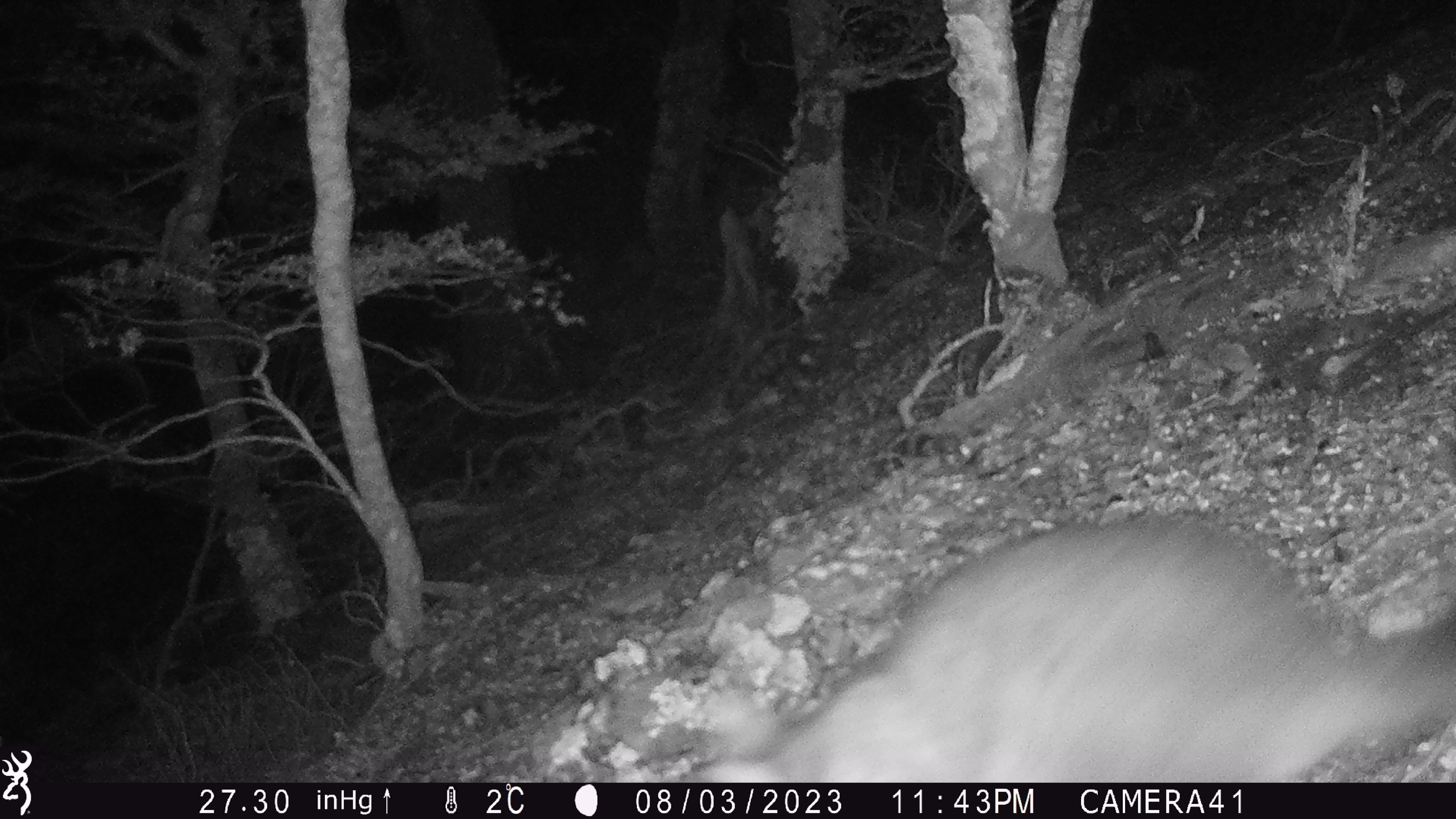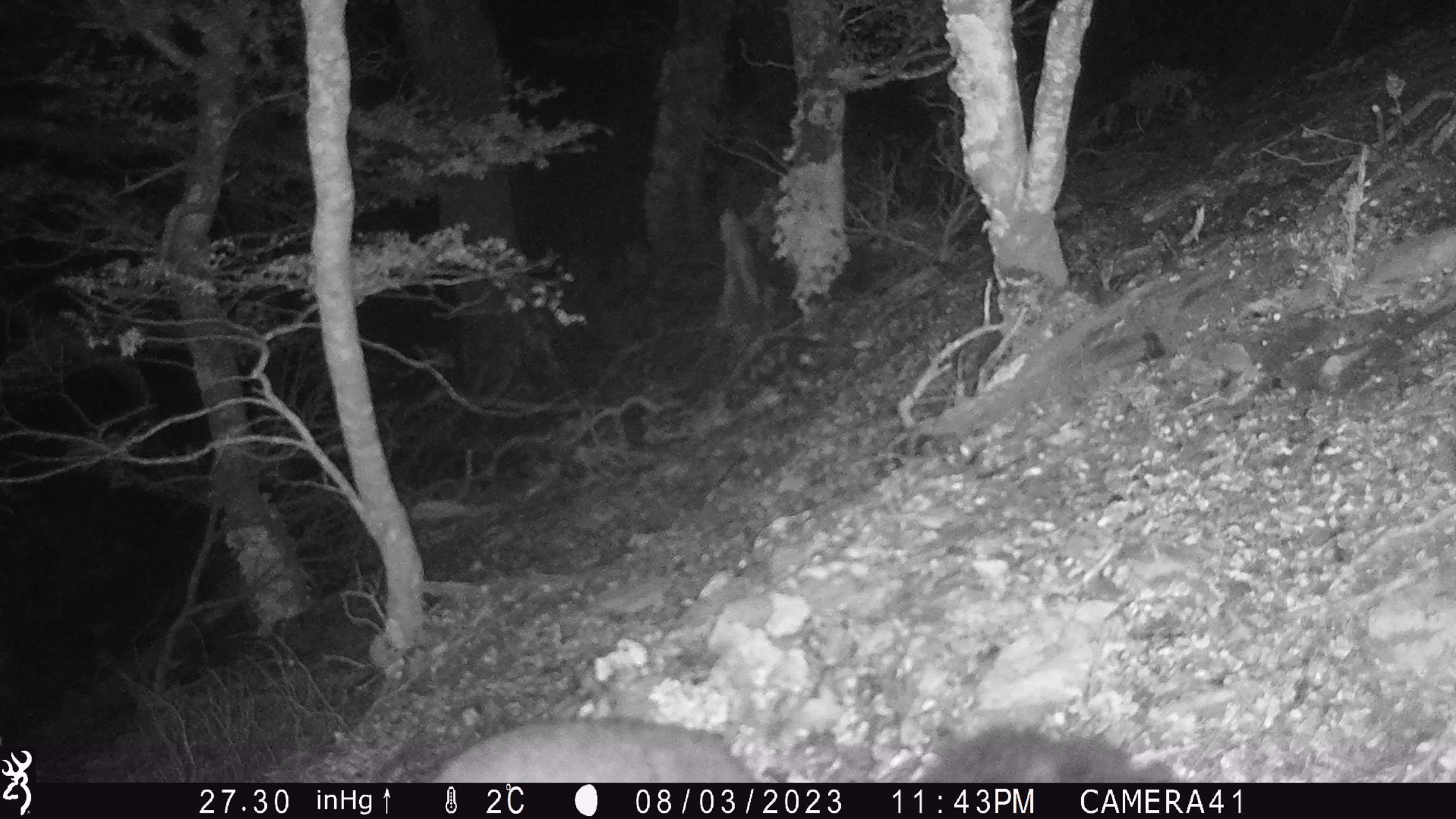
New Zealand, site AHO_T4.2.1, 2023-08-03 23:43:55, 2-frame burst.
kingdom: Animalia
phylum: Chordata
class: Mammalia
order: Carnivora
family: Mustelidae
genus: Mustela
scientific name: Mustela erminea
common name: stoat